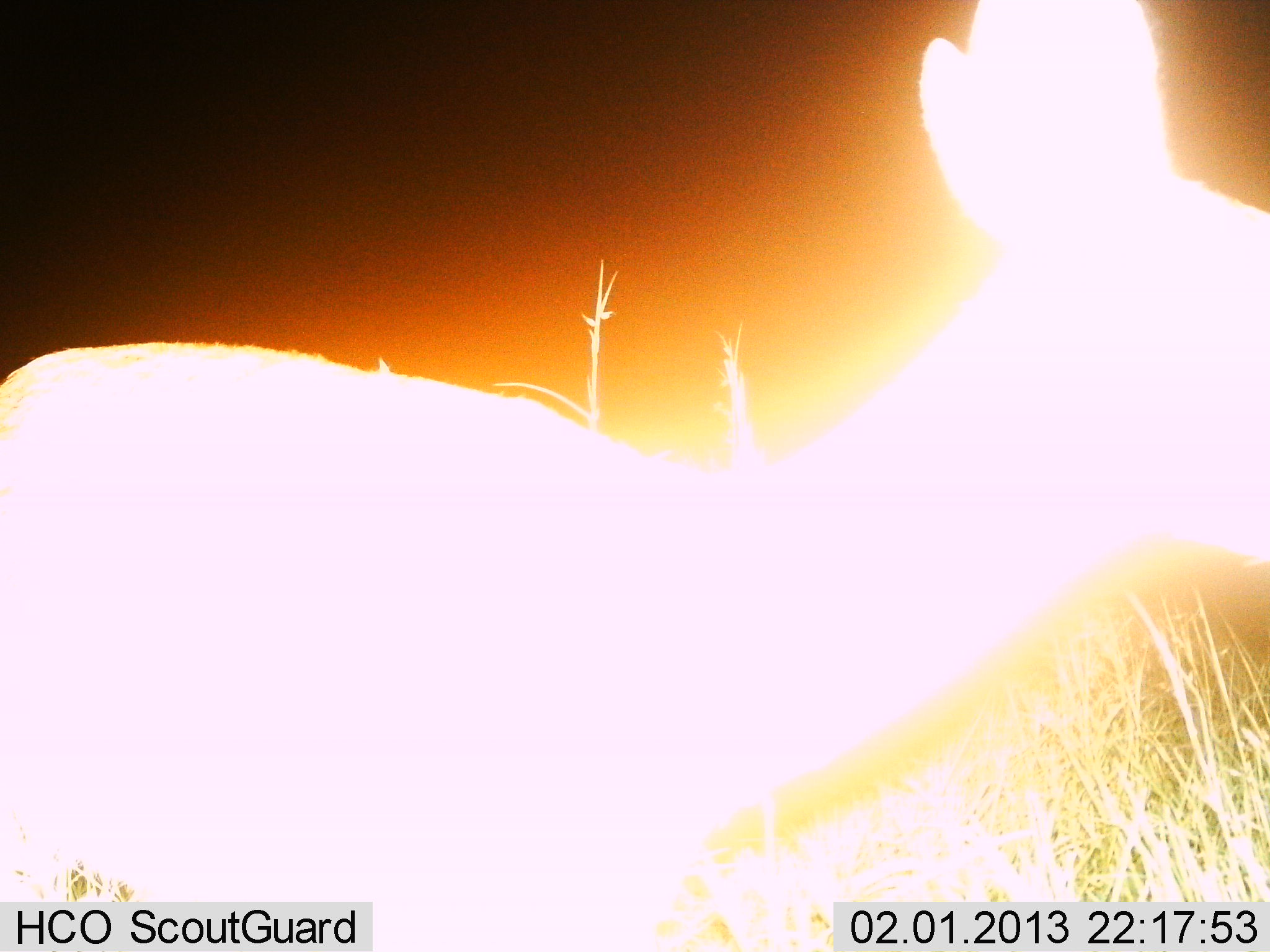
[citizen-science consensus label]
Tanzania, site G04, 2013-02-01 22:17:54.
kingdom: Animalia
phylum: Chordata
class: Mammalia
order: Artiodactyla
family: Bovidae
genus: Redunca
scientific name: Redunca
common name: reedbuck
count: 1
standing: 93%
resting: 0%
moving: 7%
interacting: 0%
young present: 0%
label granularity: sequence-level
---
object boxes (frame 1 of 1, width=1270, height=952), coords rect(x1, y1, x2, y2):
animal: rect(0, 1, 1269, 952)